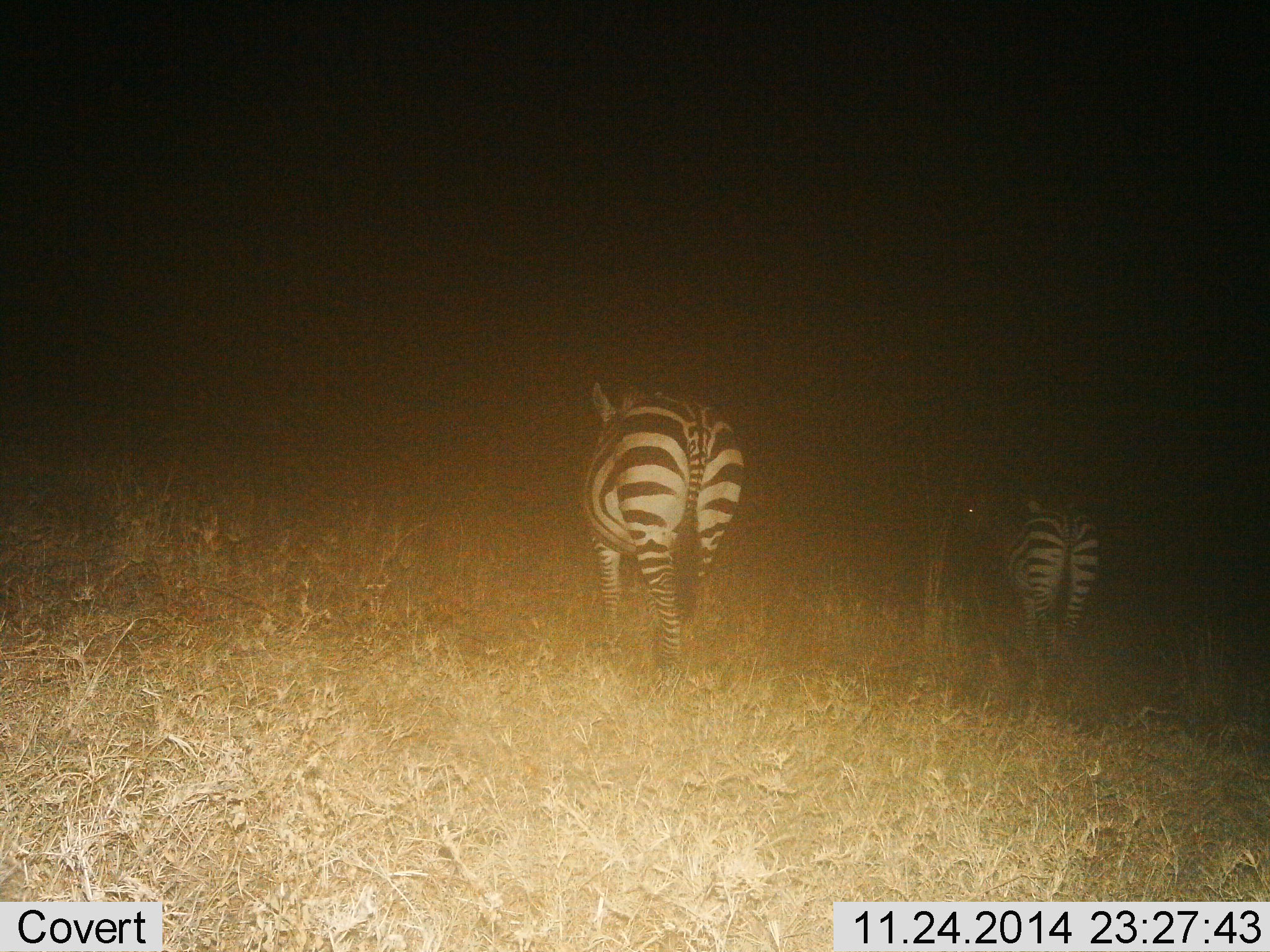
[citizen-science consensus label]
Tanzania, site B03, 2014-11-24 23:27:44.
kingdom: Animalia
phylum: Chordata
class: Mammalia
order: Perissodactyla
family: Equidae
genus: Equus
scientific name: Equus quagga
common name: plains zebra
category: zebra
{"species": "zebra (plains zebra) (Equus quagga)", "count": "2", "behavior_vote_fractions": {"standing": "30%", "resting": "0%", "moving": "70%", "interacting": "0%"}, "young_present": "0%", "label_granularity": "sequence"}